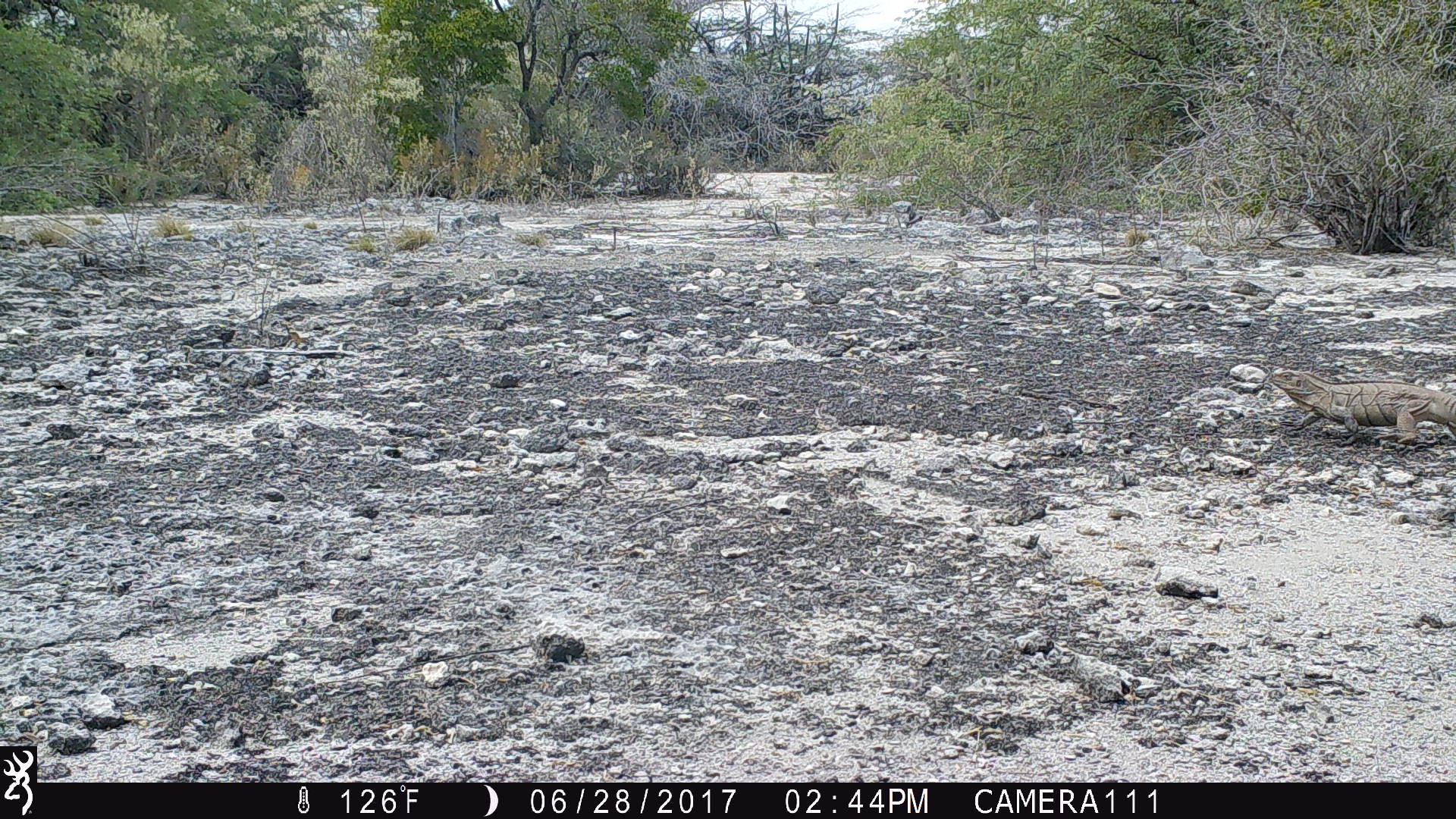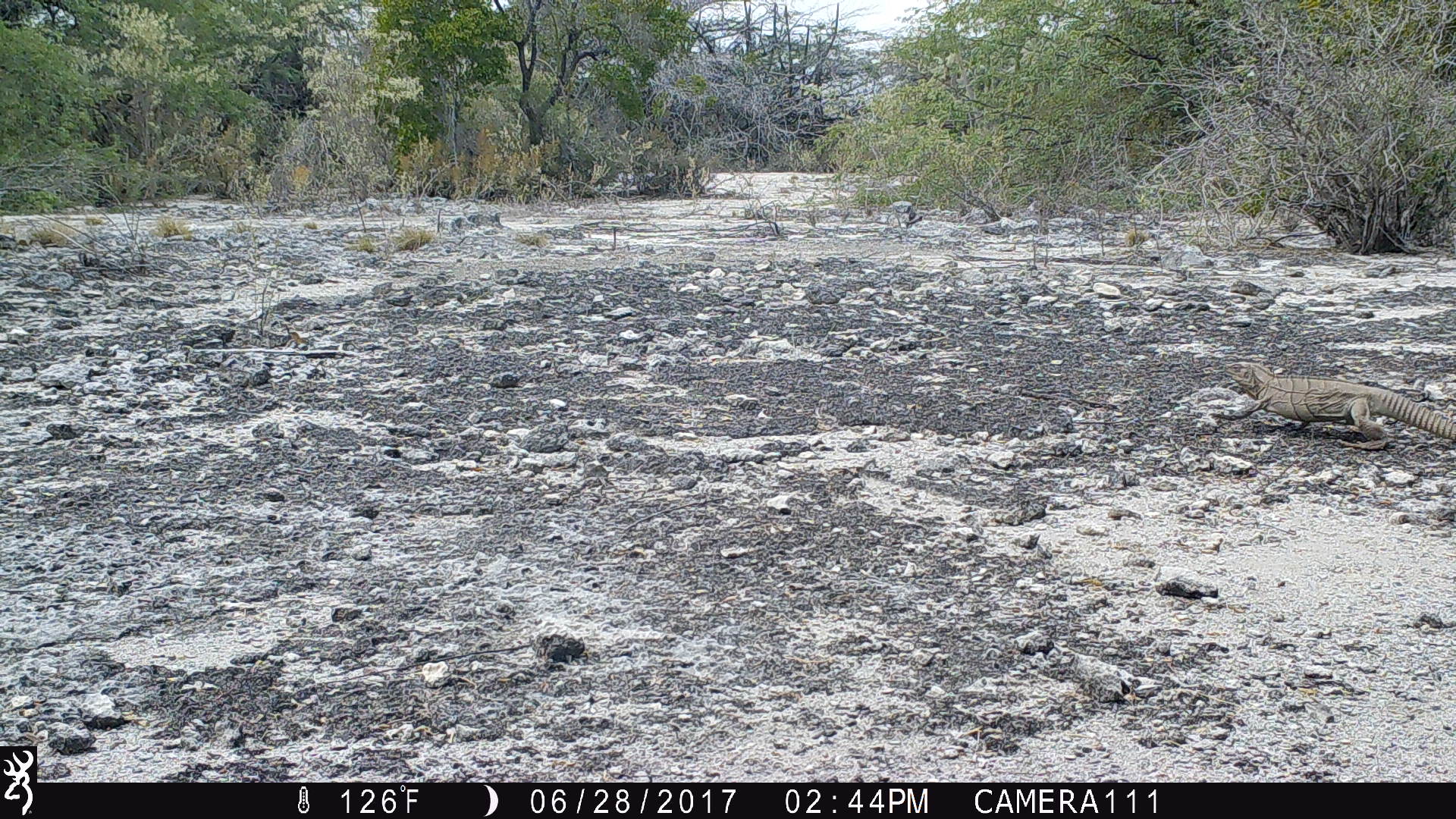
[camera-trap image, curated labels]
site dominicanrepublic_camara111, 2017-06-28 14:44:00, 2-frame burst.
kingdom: Animalia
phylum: Chordata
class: Reptilia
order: Squamata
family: Iguanidae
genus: Iguana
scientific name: Iguana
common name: typical iguanas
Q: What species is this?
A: Iguana (typical iguanas).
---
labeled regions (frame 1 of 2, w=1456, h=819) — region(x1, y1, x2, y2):
iguana: region(1271, 363, 1456, 447)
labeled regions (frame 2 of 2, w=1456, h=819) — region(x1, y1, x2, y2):
iguana: region(1219, 358, 1456, 448)